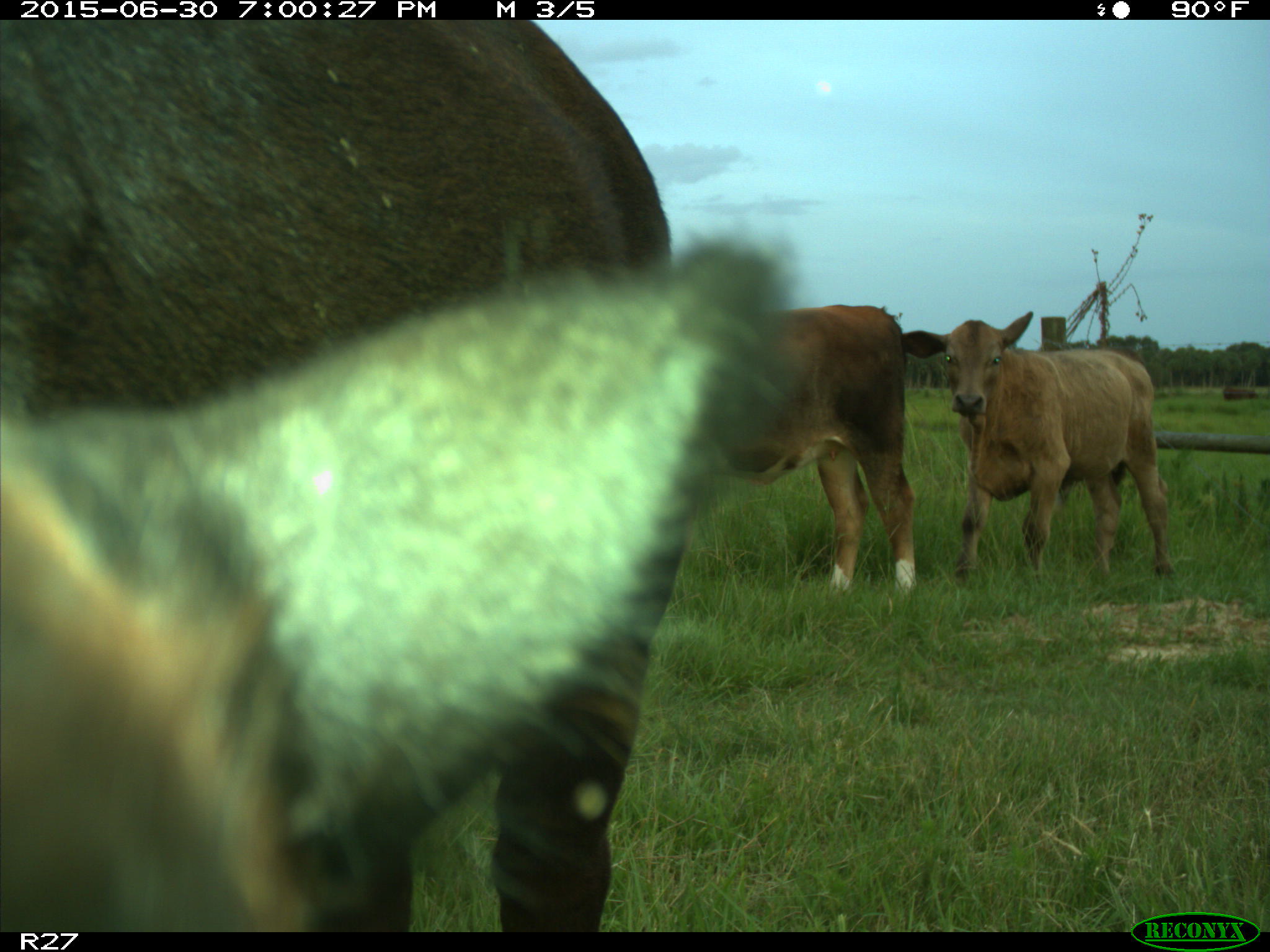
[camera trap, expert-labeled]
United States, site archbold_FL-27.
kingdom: Animalia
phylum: Chordata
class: Mammalia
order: Artiodactyla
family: Bovidae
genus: Bos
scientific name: Bos taurus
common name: domestic cow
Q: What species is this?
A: Bos taurus (domestic cow).